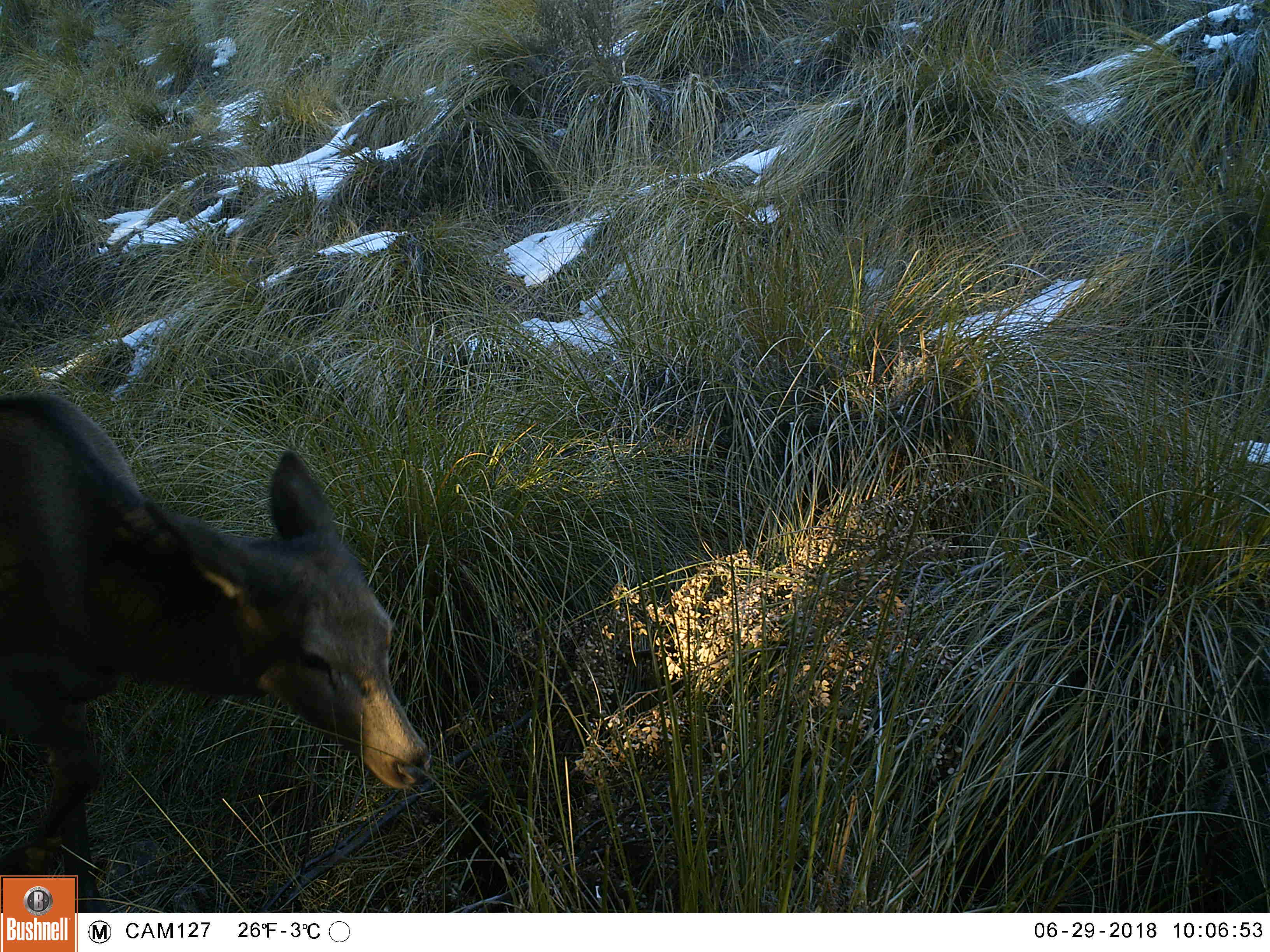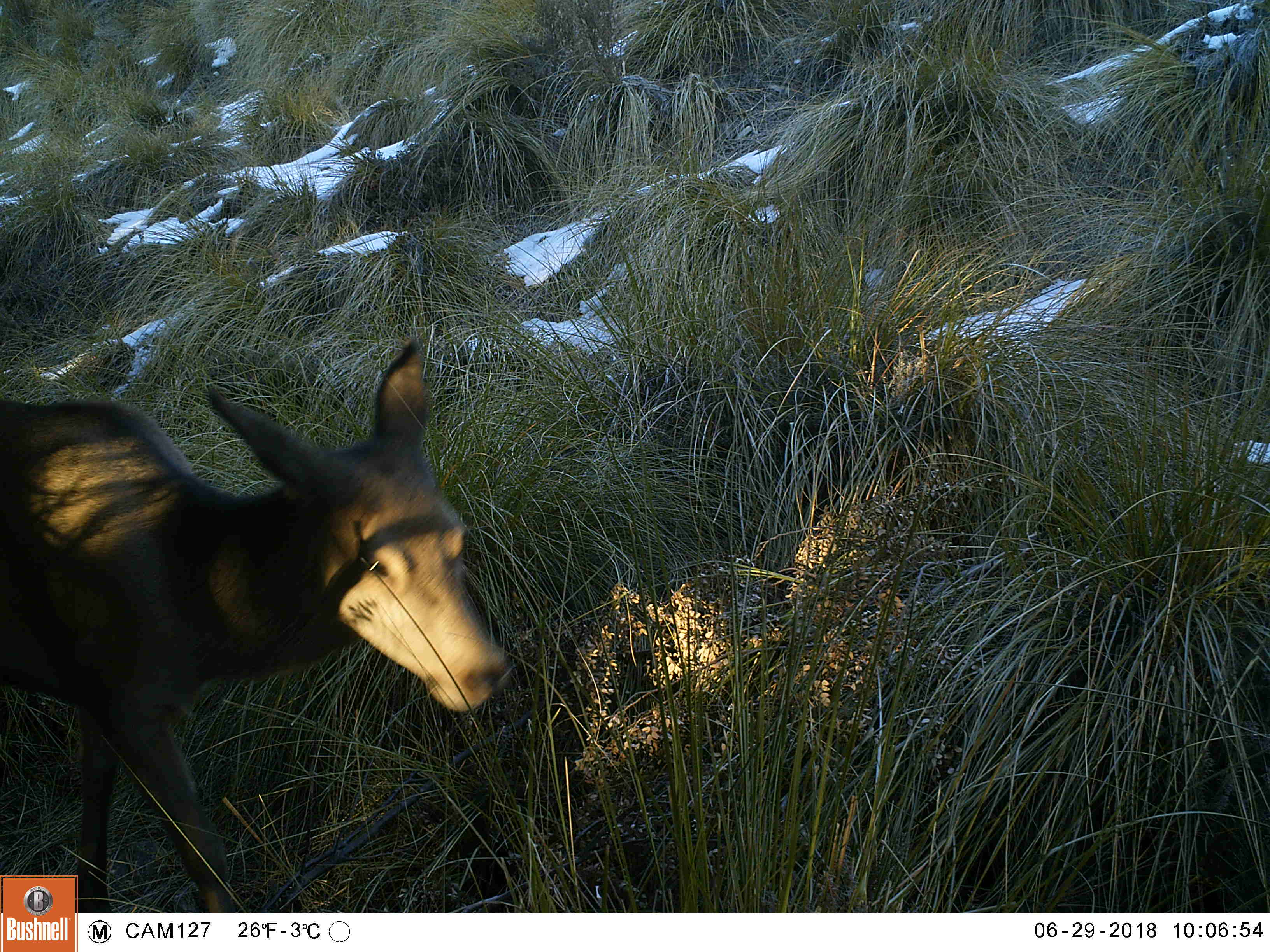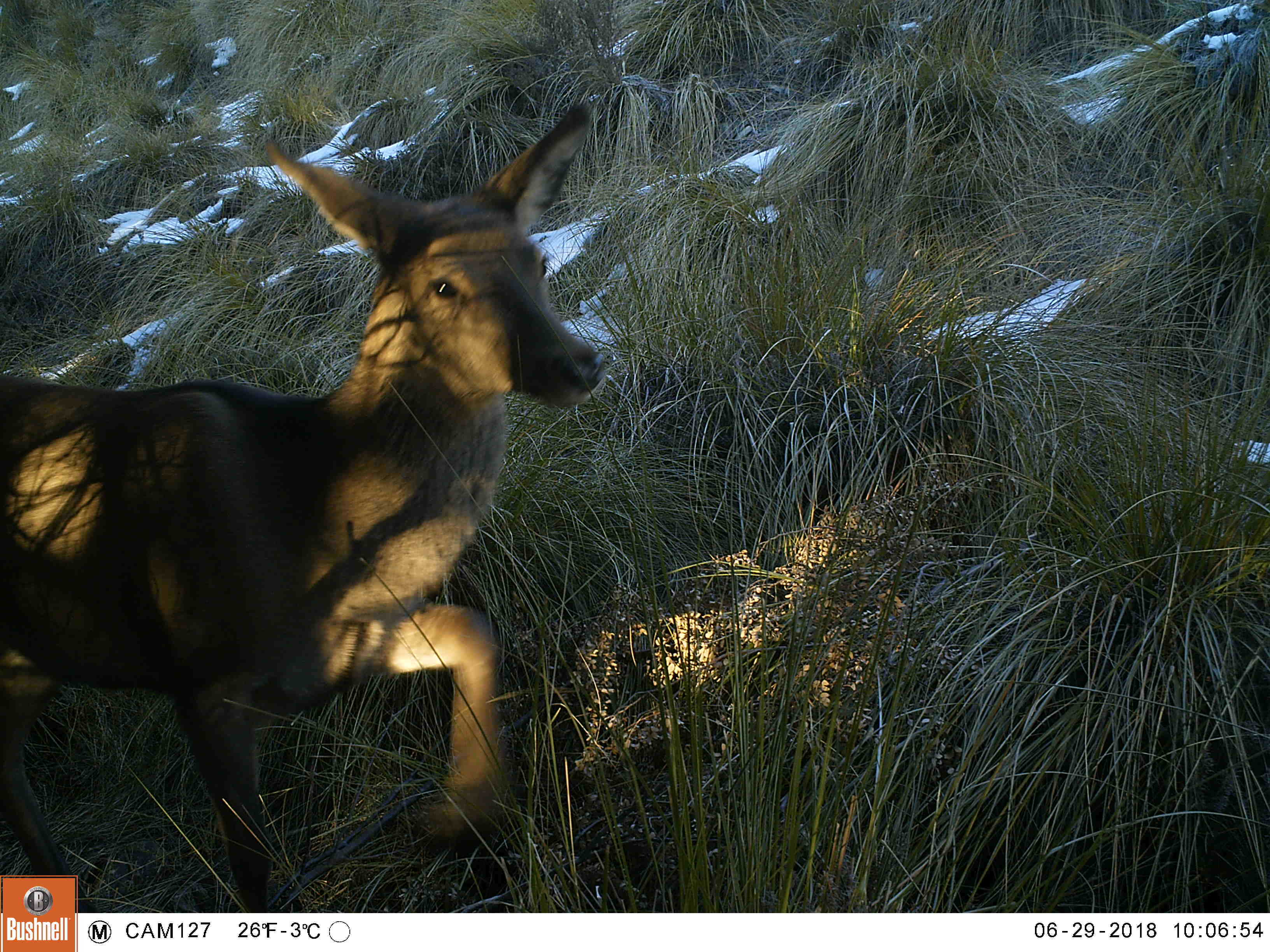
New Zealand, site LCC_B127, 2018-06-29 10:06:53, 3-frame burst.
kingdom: Animalia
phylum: Chordata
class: Mammalia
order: Artiodactyla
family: Cervidae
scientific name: Cervidae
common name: deer